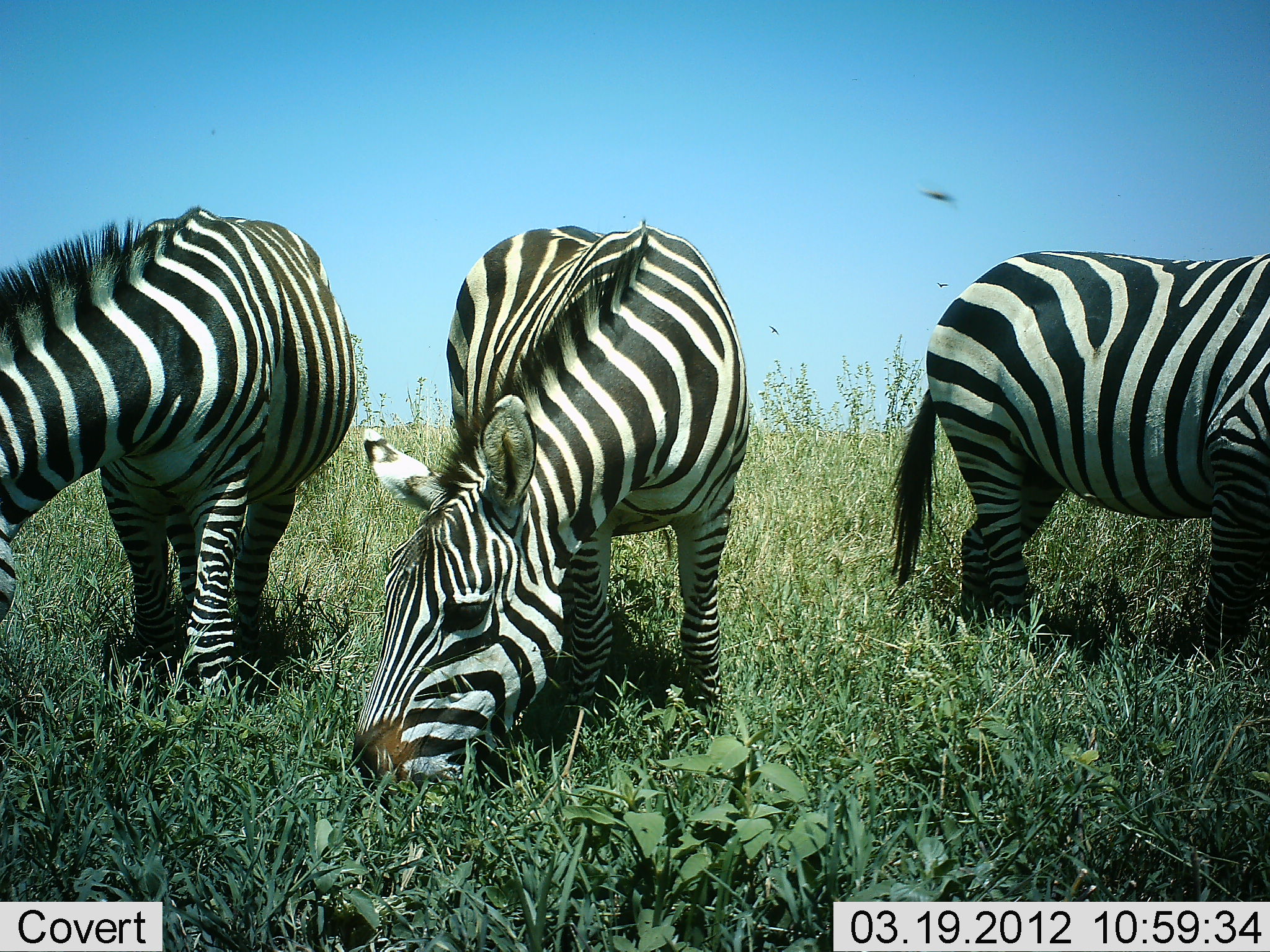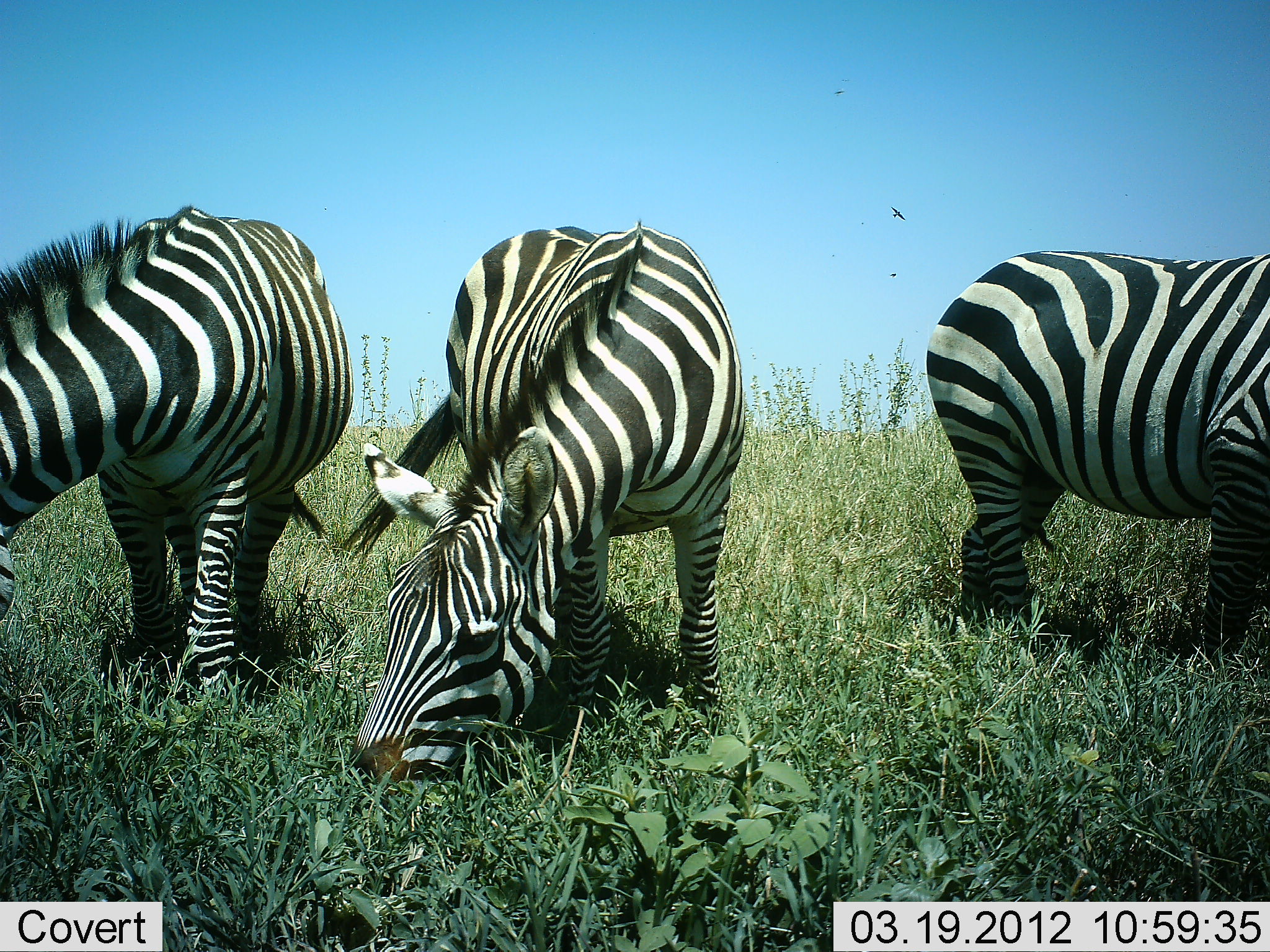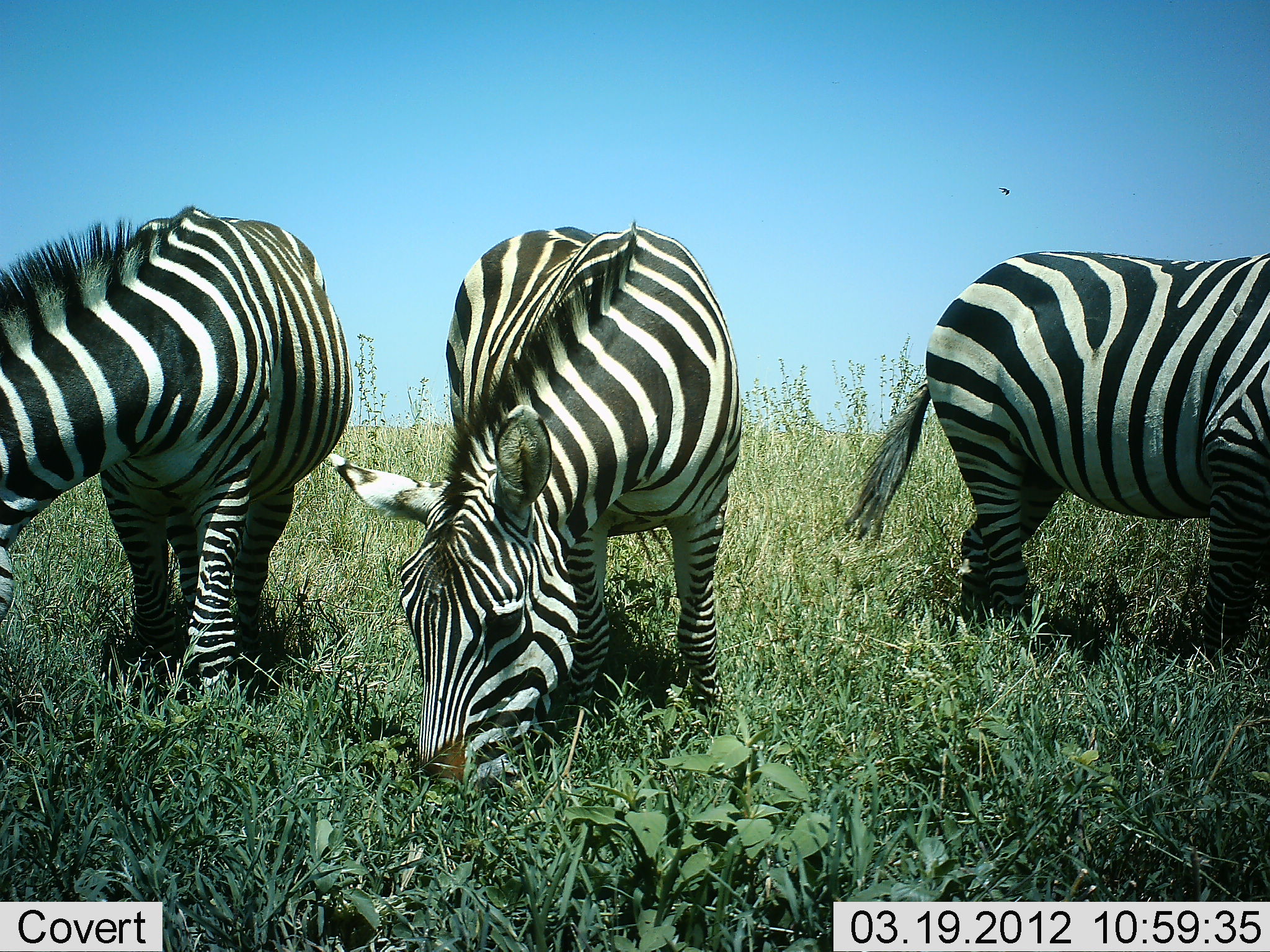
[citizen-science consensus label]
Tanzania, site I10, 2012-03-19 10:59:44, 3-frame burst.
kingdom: Animalia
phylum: Chordata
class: Mammalia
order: Perissodactyla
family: Equidae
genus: Equus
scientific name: Equus quagga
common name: plains zebra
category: zebra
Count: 3.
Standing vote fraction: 18%.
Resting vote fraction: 0%.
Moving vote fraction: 6%.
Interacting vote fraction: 0%.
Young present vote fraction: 0%.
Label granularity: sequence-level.